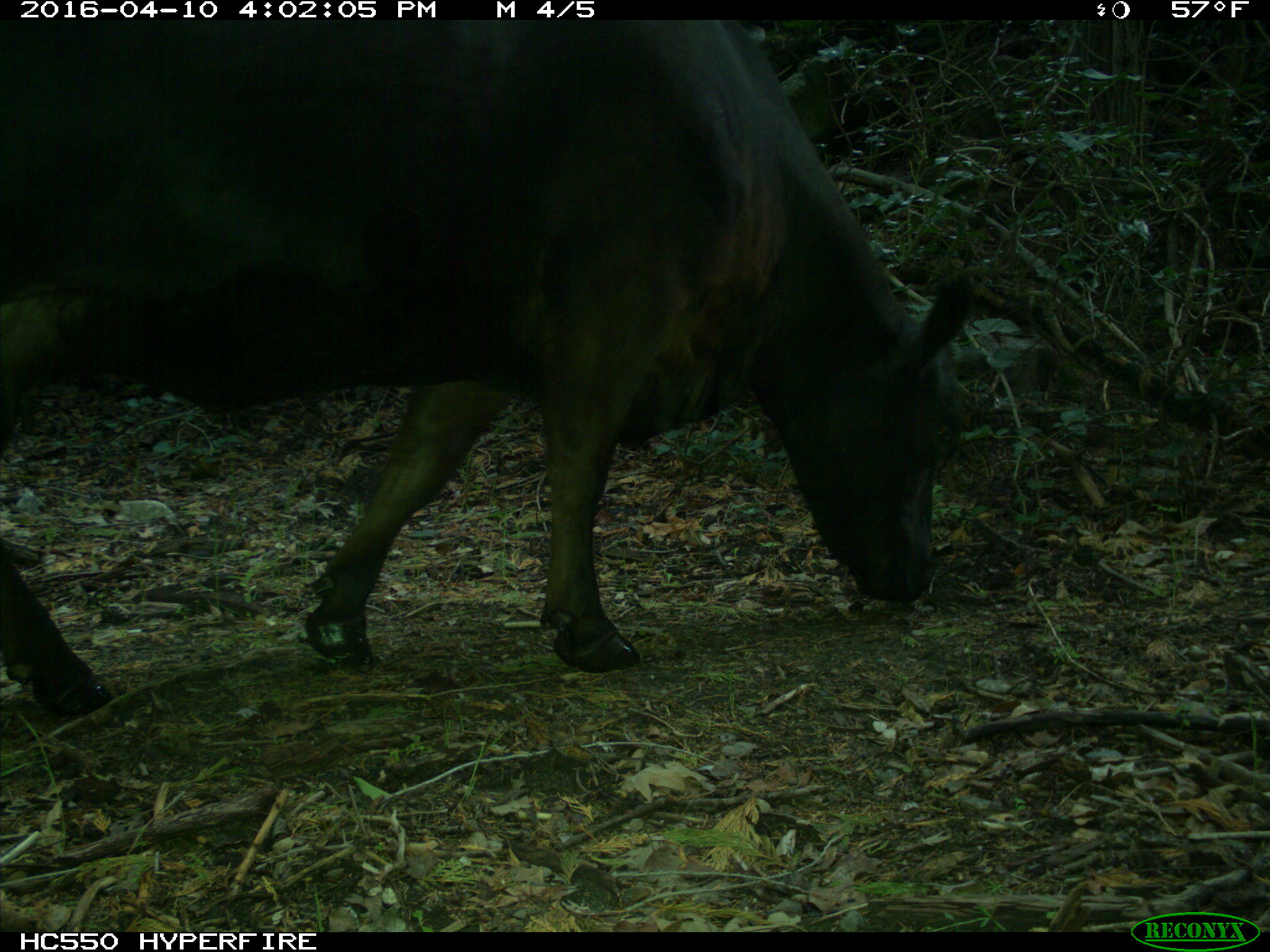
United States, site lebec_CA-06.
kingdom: Animalia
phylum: Chordata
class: Mammalia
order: Artiodactyla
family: Bovidae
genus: Bos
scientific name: Bos taurus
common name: domestic cow